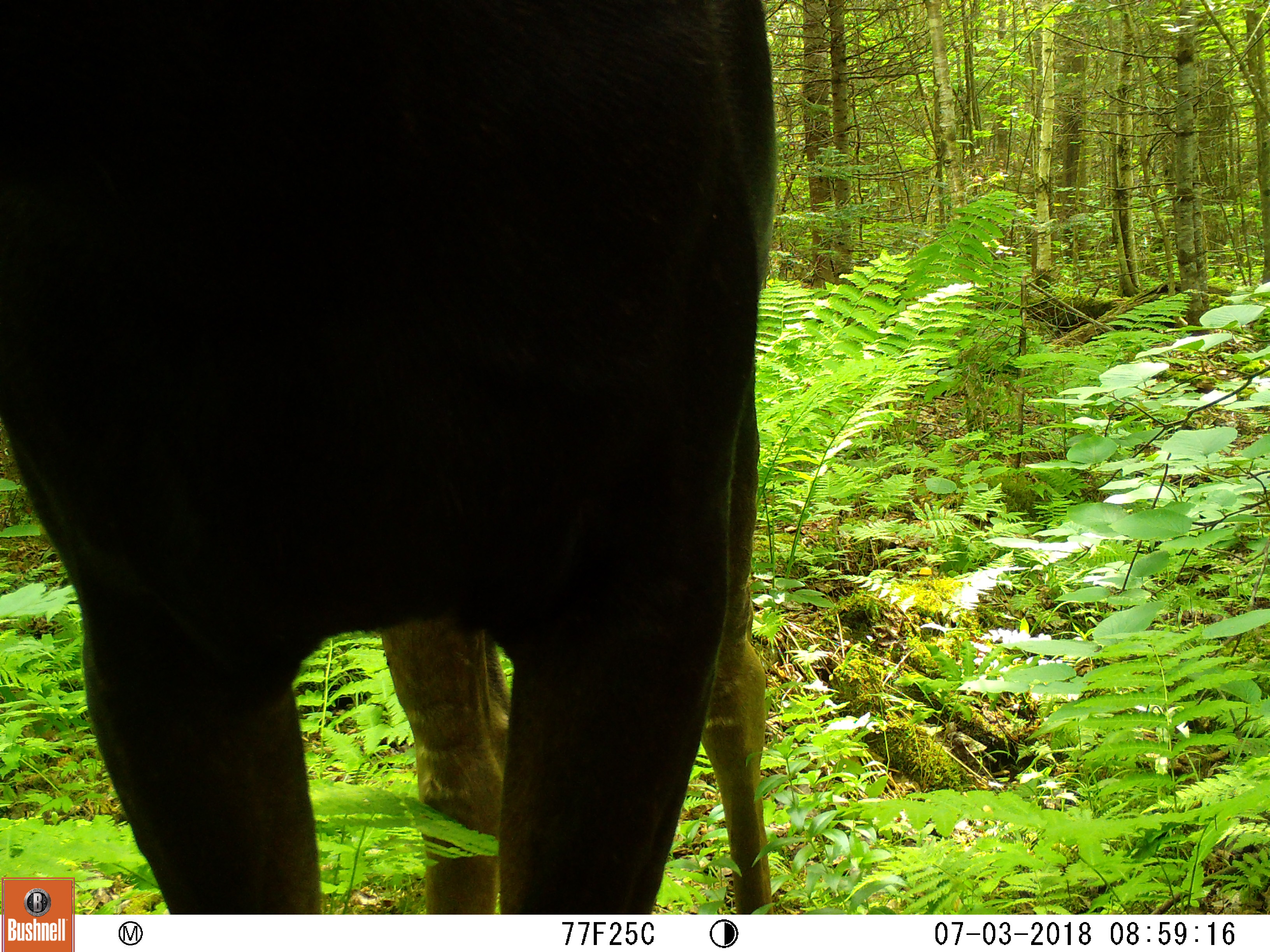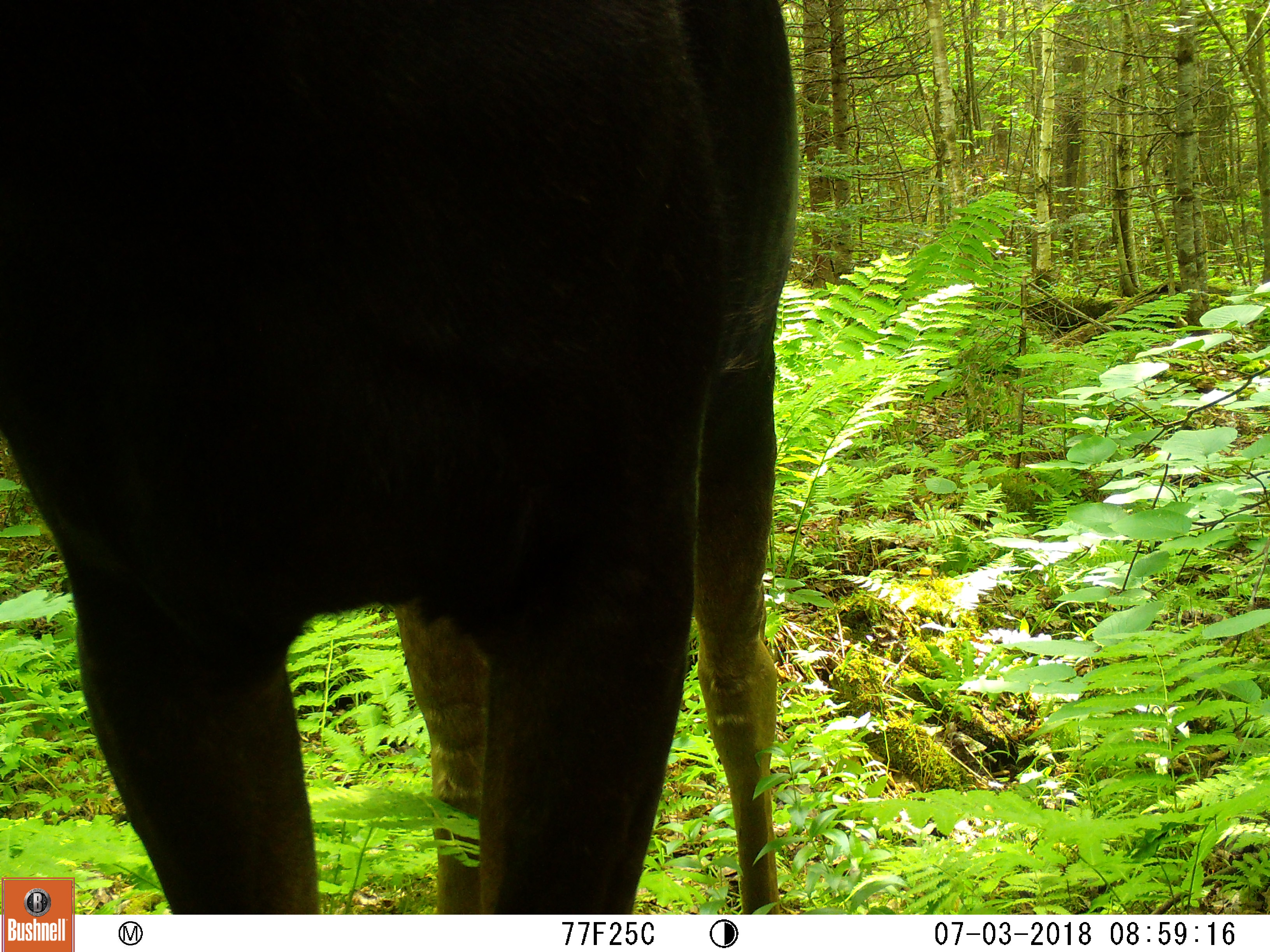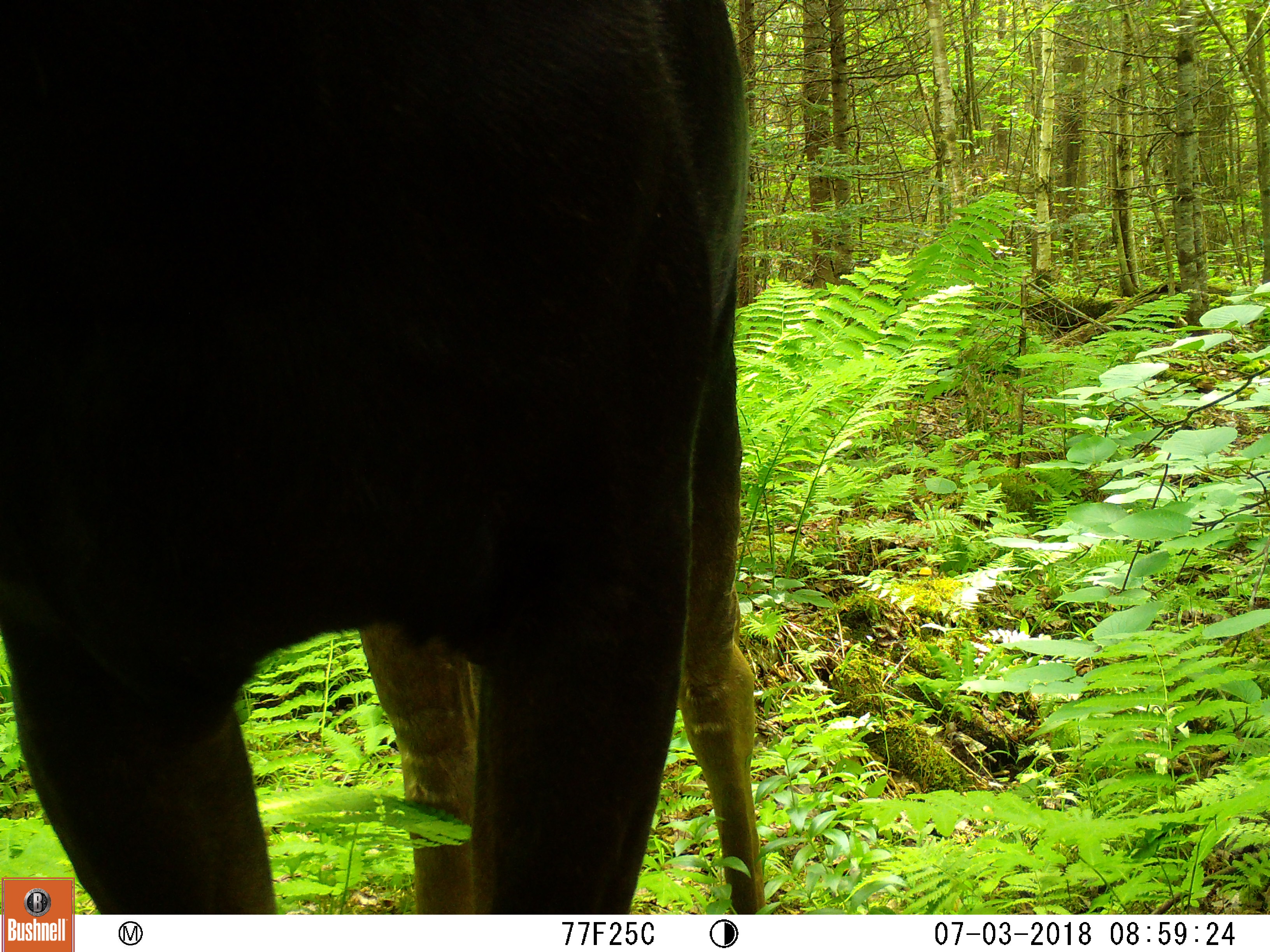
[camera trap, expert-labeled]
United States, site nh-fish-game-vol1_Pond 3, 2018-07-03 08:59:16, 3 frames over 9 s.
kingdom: Animalia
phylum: Chordata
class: Mammalia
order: Artiodactyla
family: Cervidae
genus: Alces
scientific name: Alces alces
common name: moose